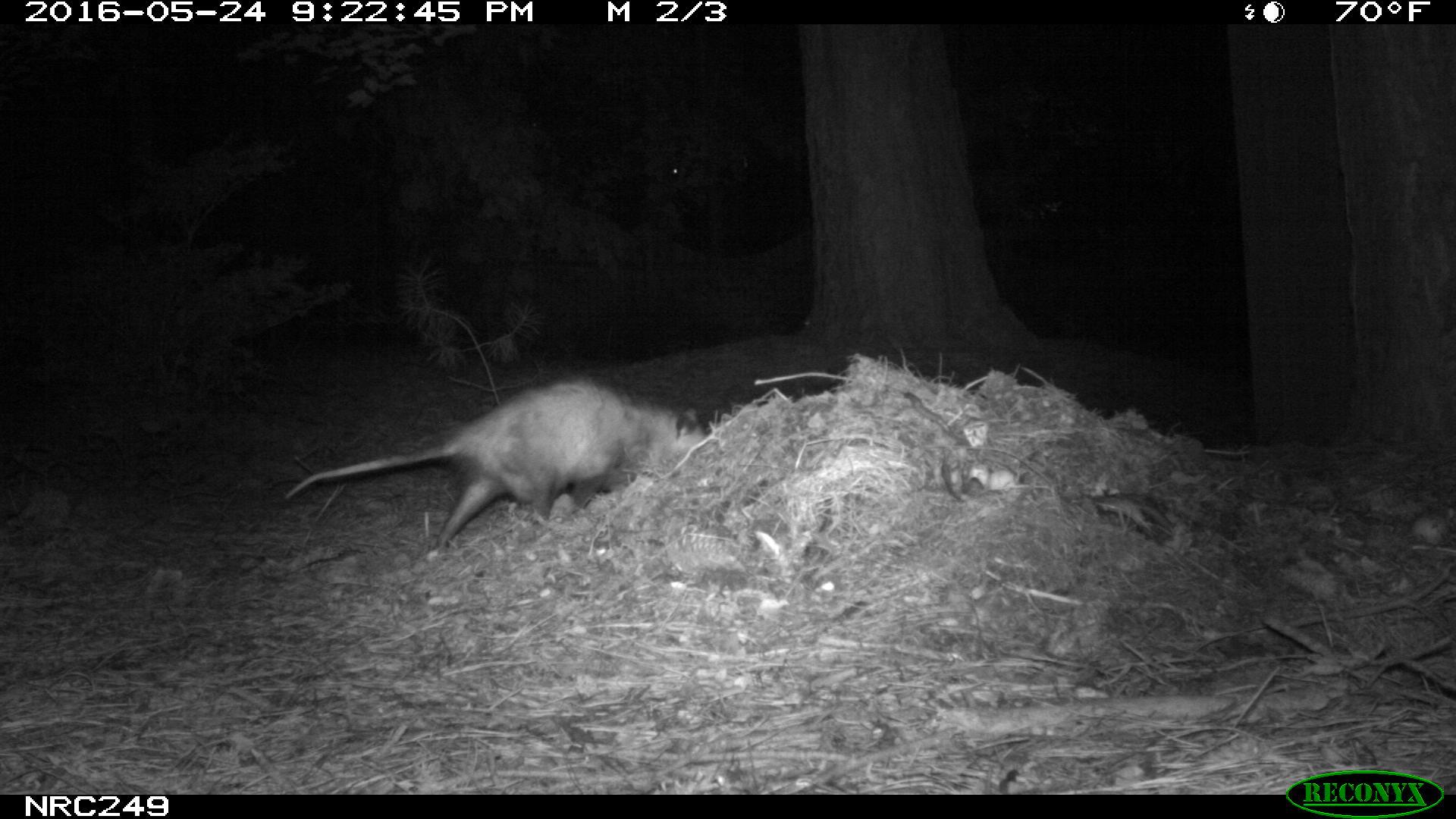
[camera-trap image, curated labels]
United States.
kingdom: Animalia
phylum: Chordata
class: Mammalia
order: Didelphimorphia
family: Didelphidae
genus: Didelphis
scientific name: Didelphis virginiana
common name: virginia opossum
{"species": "Virginia Opossum (Didelphis virginiana)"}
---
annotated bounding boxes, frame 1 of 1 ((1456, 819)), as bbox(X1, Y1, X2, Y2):
Virginia Opossum: bbox(277, 374, 714, 561)